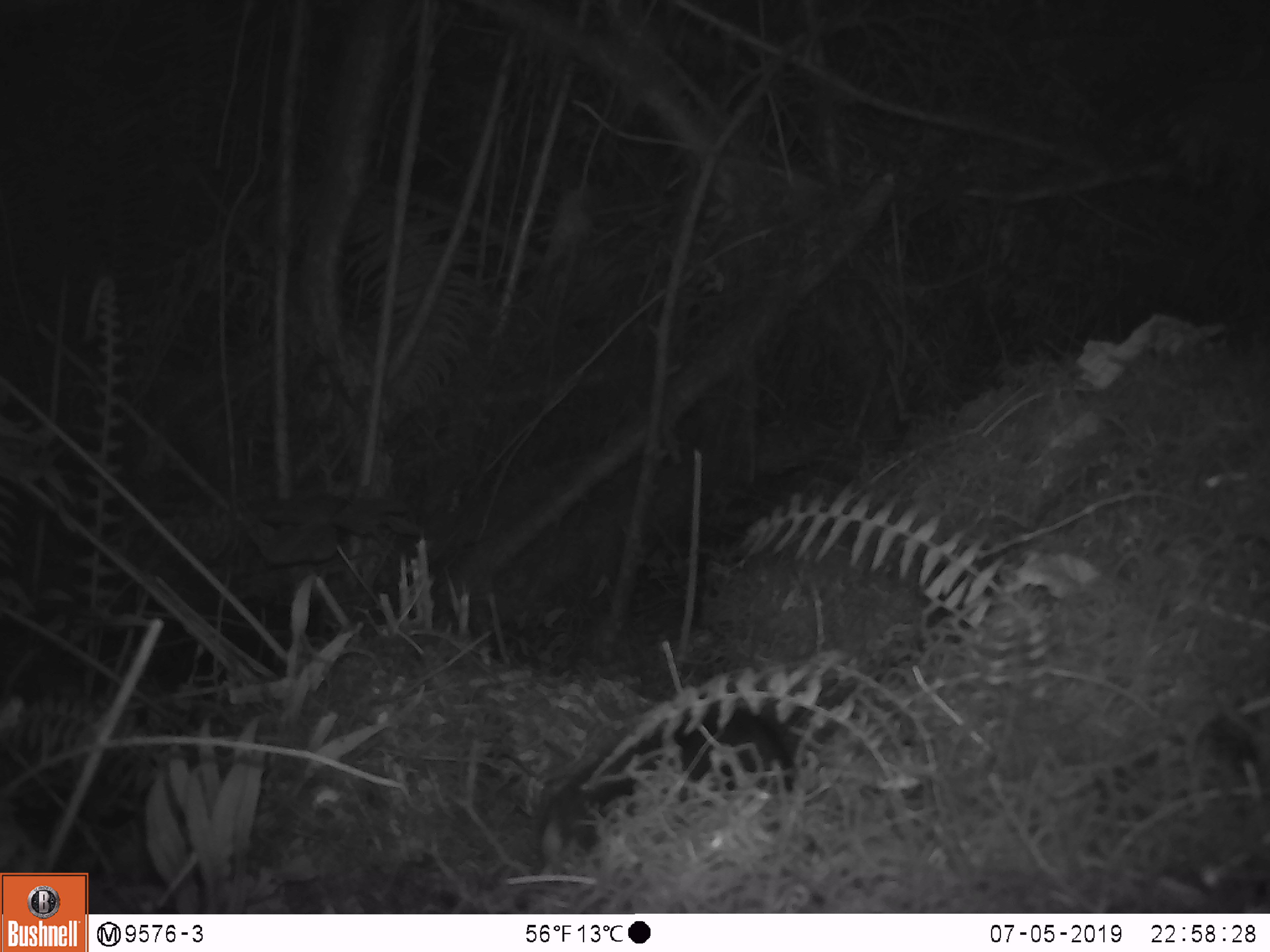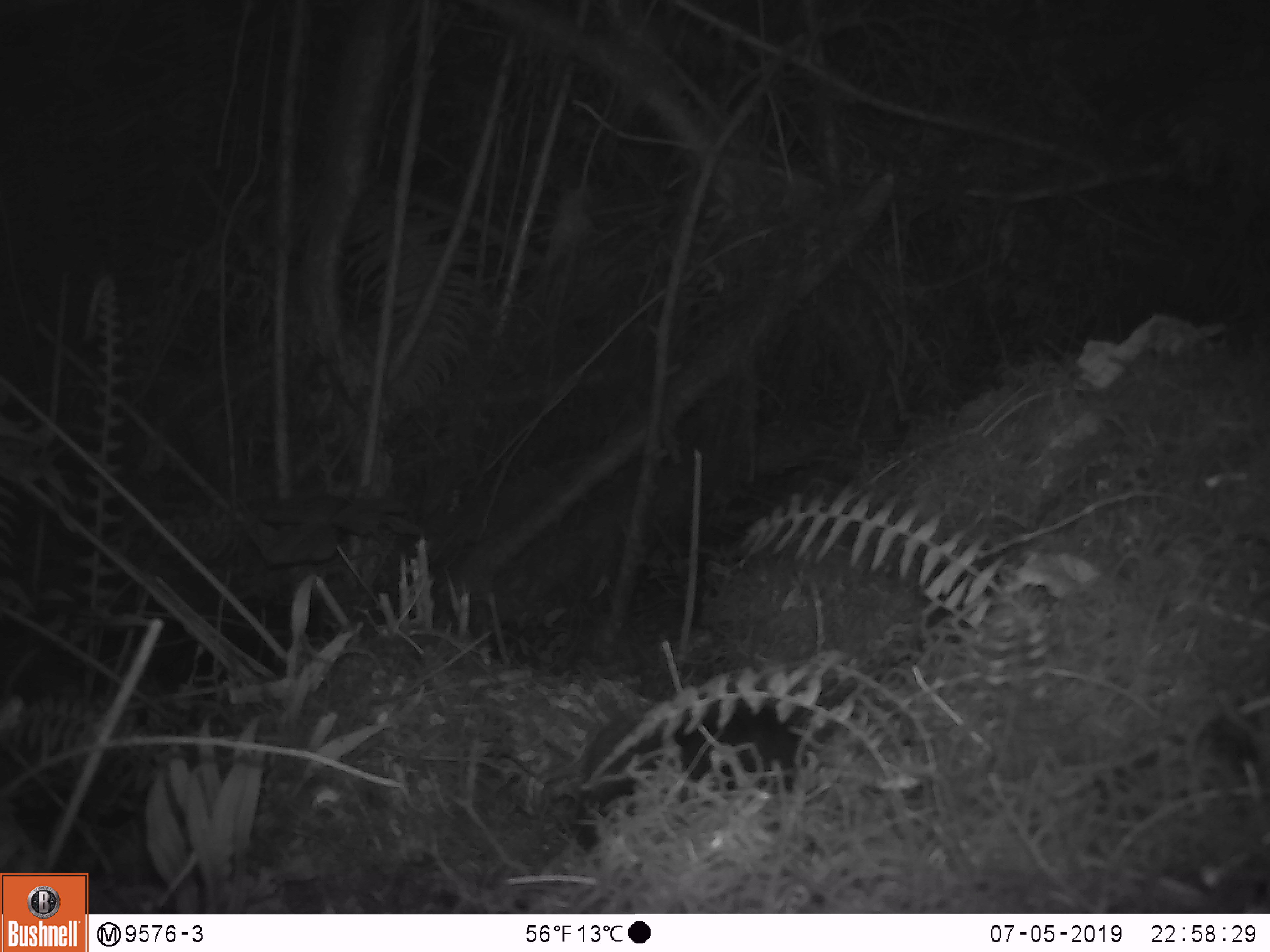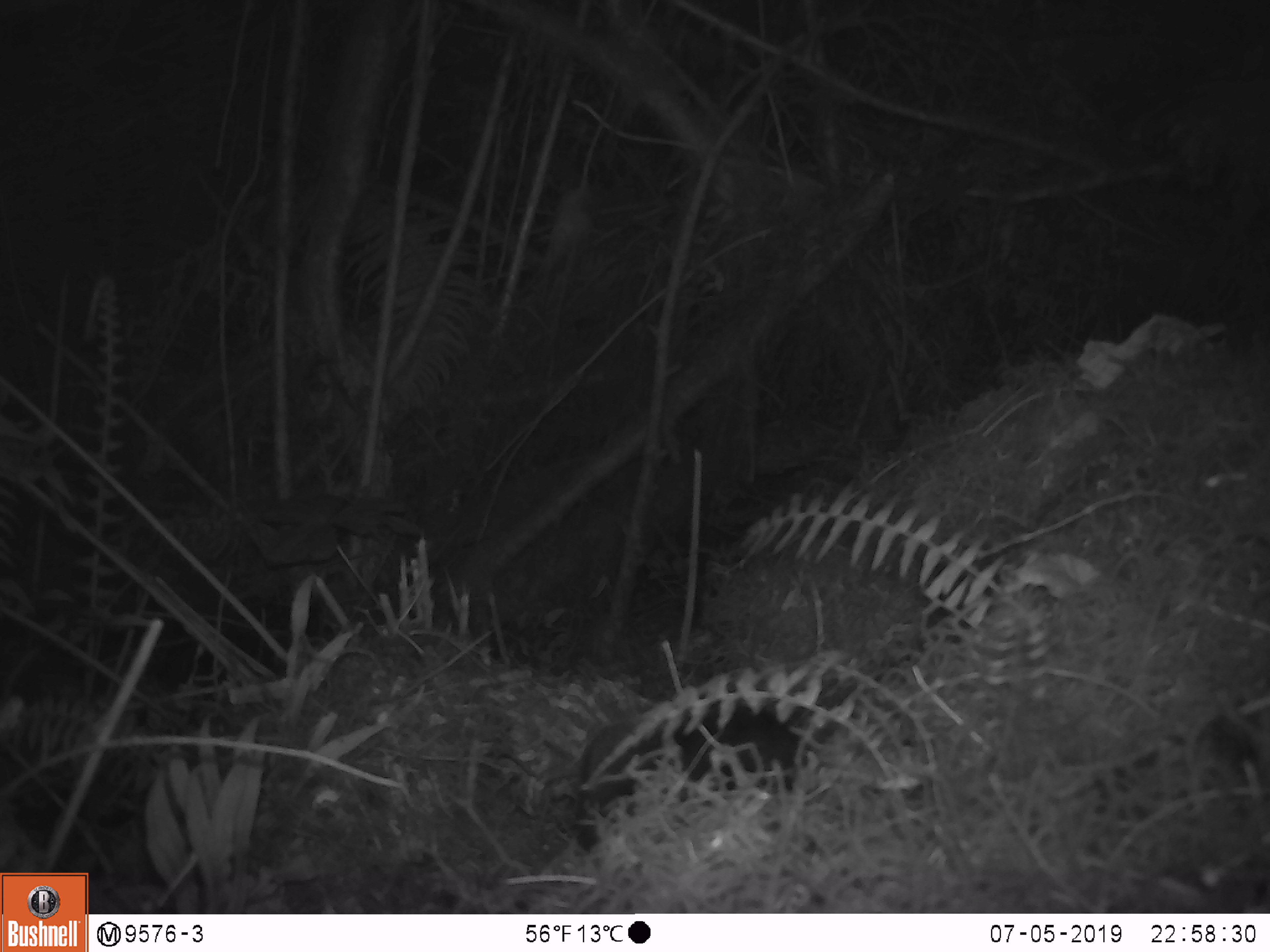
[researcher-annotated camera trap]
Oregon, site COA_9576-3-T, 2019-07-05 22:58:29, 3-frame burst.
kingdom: Animalia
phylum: Chordata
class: Mammalia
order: Rodentia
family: Aplodontiidae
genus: Aplodontia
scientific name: Aplodontia rufa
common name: mountain beaver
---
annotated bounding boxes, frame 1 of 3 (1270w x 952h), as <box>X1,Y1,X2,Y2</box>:
mountain beaver: <box>534,707,797,879</box>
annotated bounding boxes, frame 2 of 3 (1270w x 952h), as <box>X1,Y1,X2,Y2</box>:
mountain beaver: <box>568,698,801,843</box>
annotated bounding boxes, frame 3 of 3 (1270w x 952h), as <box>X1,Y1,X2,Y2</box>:
mountain beaver: <box>572,699,797,841</box>